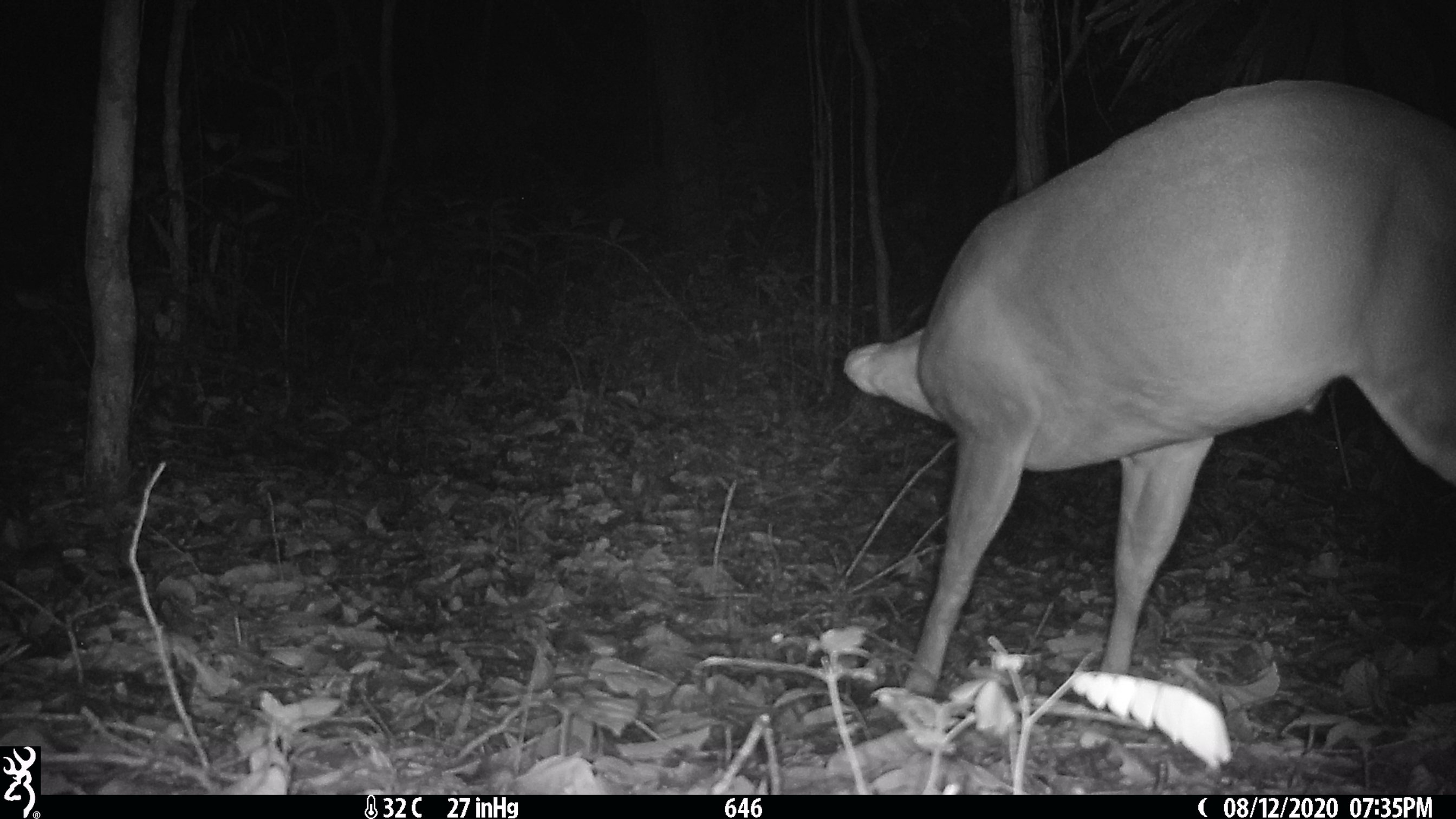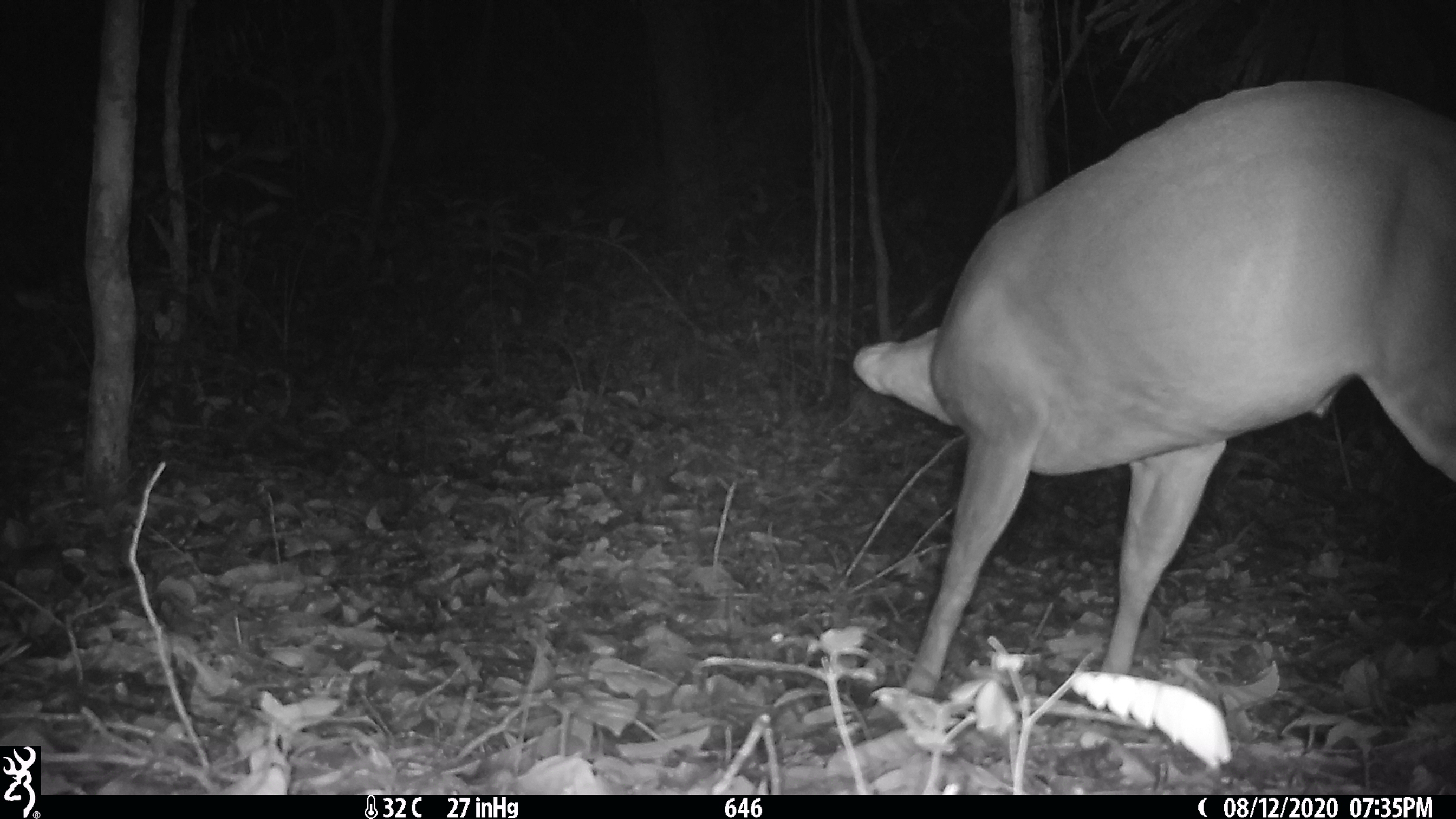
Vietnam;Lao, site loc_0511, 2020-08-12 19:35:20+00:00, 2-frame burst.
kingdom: Animalia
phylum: Chordata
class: Mammalia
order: Artiodactyla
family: Cervidae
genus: Muntiacus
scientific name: Muntiacus vuquangensis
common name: large-antlered muntjac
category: large antlered muntjac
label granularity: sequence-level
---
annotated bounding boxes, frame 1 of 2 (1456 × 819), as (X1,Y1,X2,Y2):
large antlered muntjac: (842,78,1456,695)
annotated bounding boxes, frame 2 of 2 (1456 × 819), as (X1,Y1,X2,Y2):
large antlered muntjac: (850,77,1456,695)